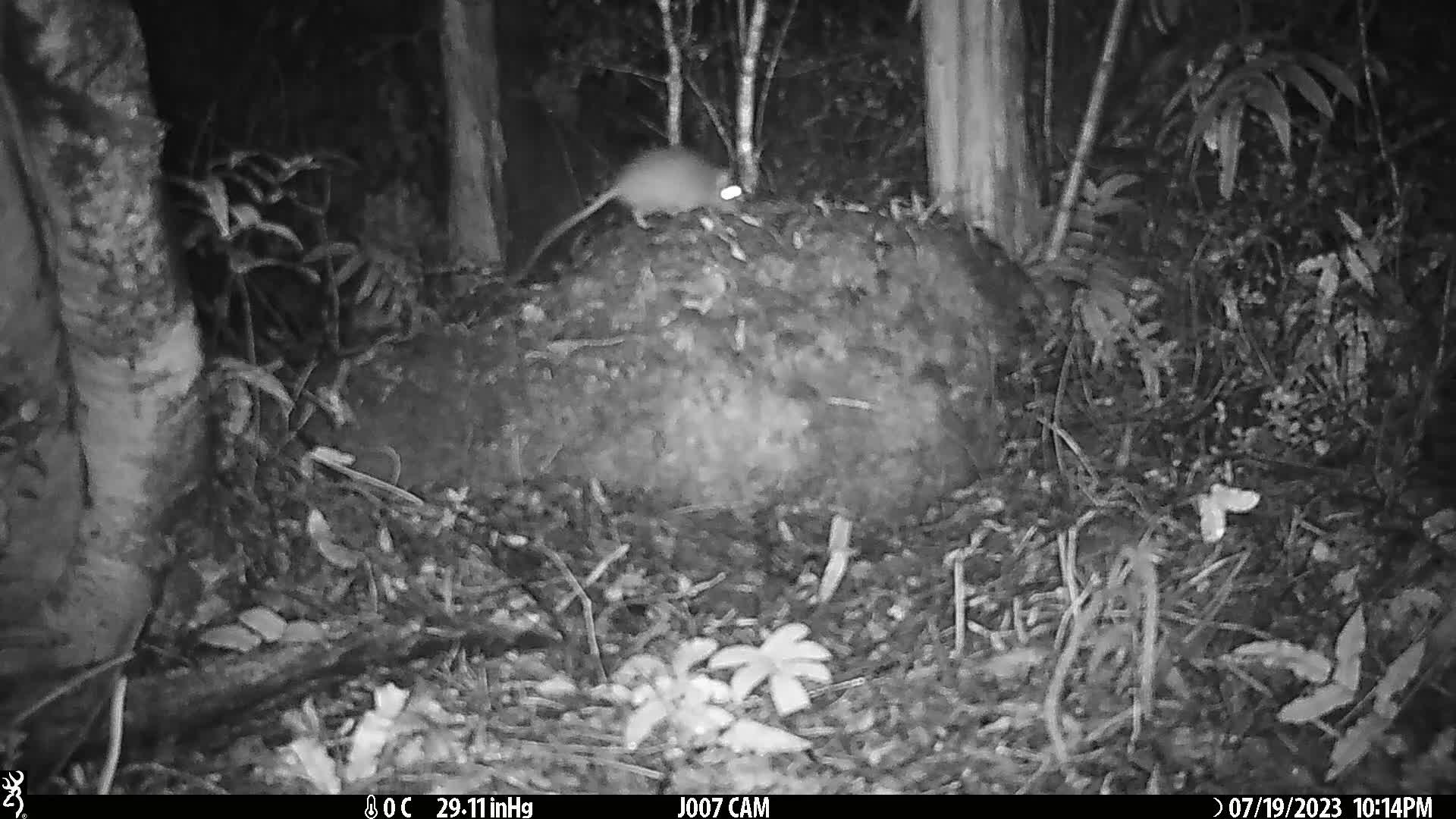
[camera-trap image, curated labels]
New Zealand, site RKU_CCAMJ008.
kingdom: Animalia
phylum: Chordata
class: Mammalia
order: Rodentia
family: Muridae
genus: Rattus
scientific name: Rattus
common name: rat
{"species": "rat (Rattus)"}